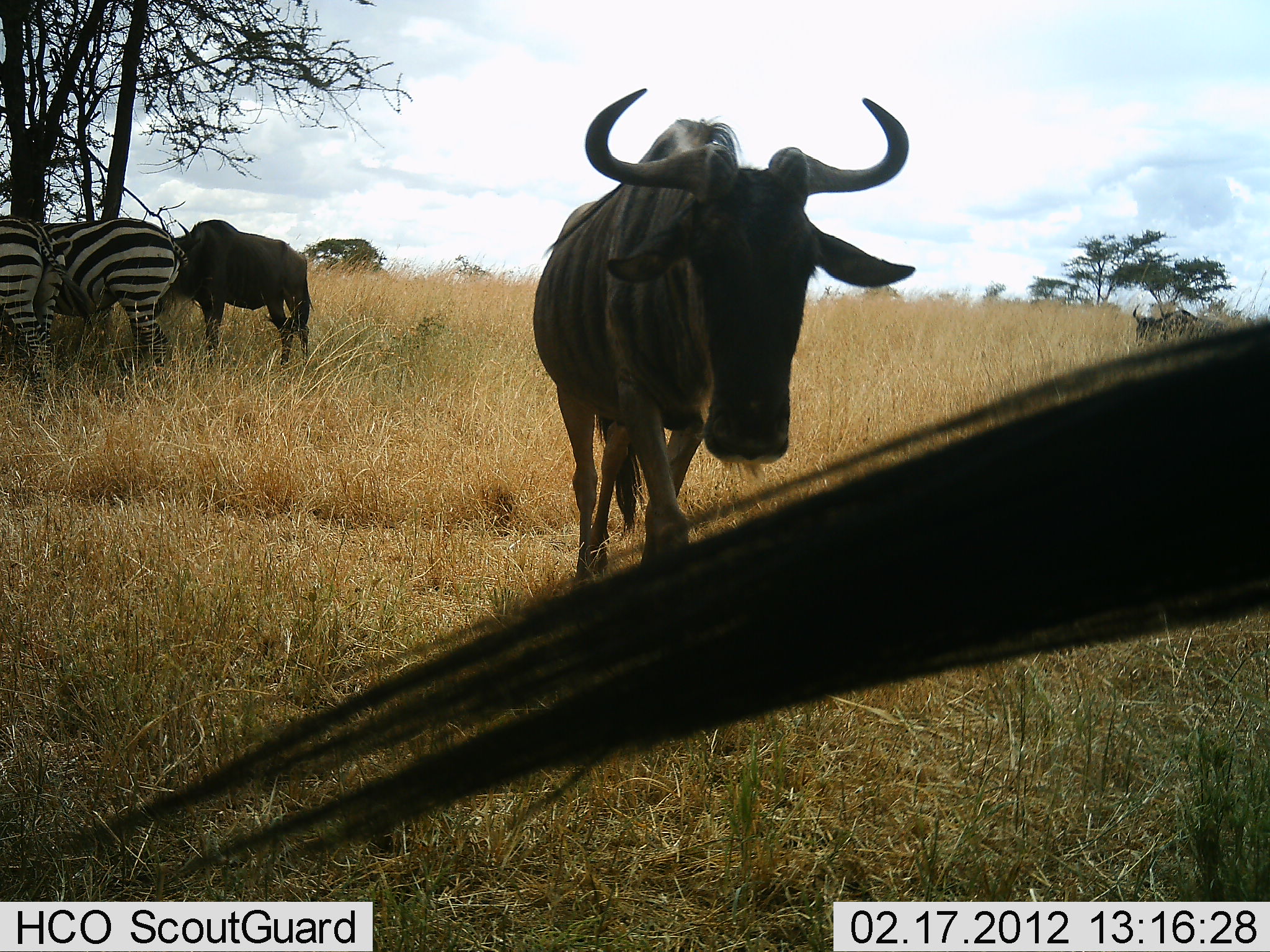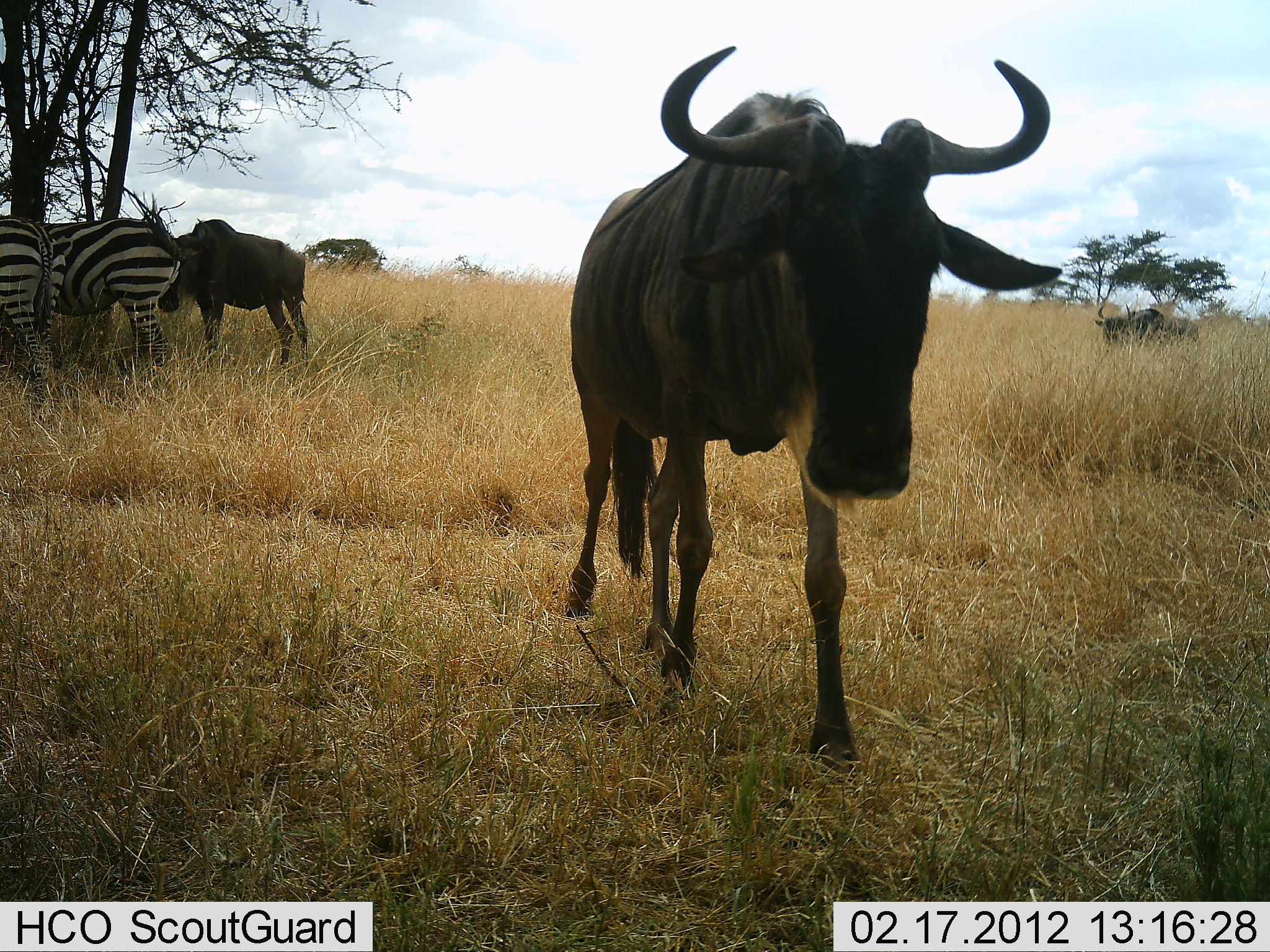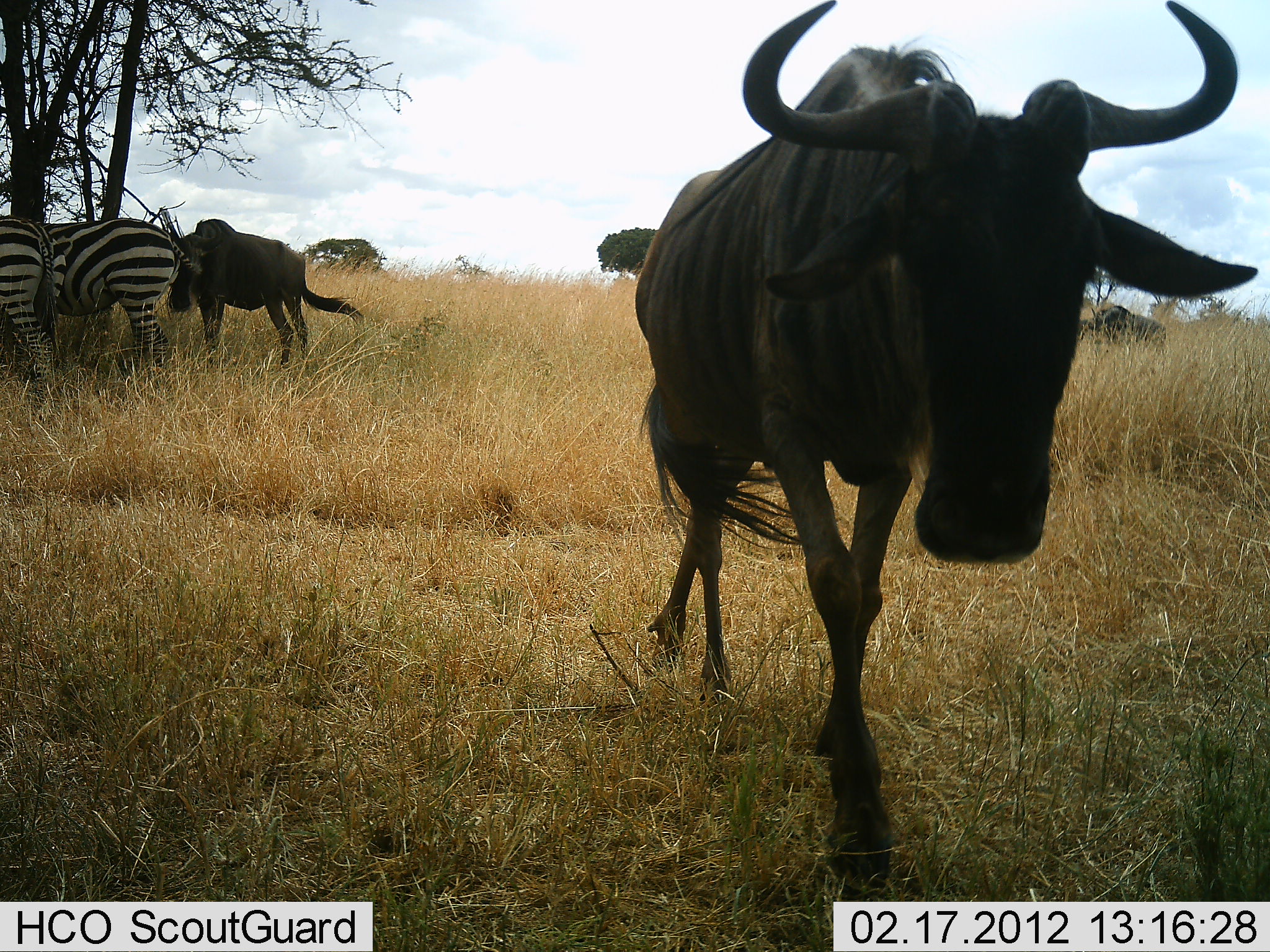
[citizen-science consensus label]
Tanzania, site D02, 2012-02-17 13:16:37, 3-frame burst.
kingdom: Animalia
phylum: Chordata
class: Mammalia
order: Artiodactyla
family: Bovidae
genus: Connochaetes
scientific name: Connochaetes taurinus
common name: blue wildebeest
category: wildebeest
Wildebeest (blue wildebeest) (Connochaetes taurinus), count 3. Behavior (volunteer vote fractions): standing 55%, resting 0%, moving 85%, interacting 15%. Young present (vote fraction): 0%. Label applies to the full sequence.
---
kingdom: Animalia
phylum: Chordata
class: Mammalia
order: Perissodactyla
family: Equidae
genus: Equus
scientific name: Equus quagga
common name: plains zebra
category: zebra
Zebra (plains zebra) (Equus quagga), count 2. Behavior (volunteer vote fractions): standing 72%, resting 6%, moving 6%, interacting 6%. Young present (vote fraction): 0%. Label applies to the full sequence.